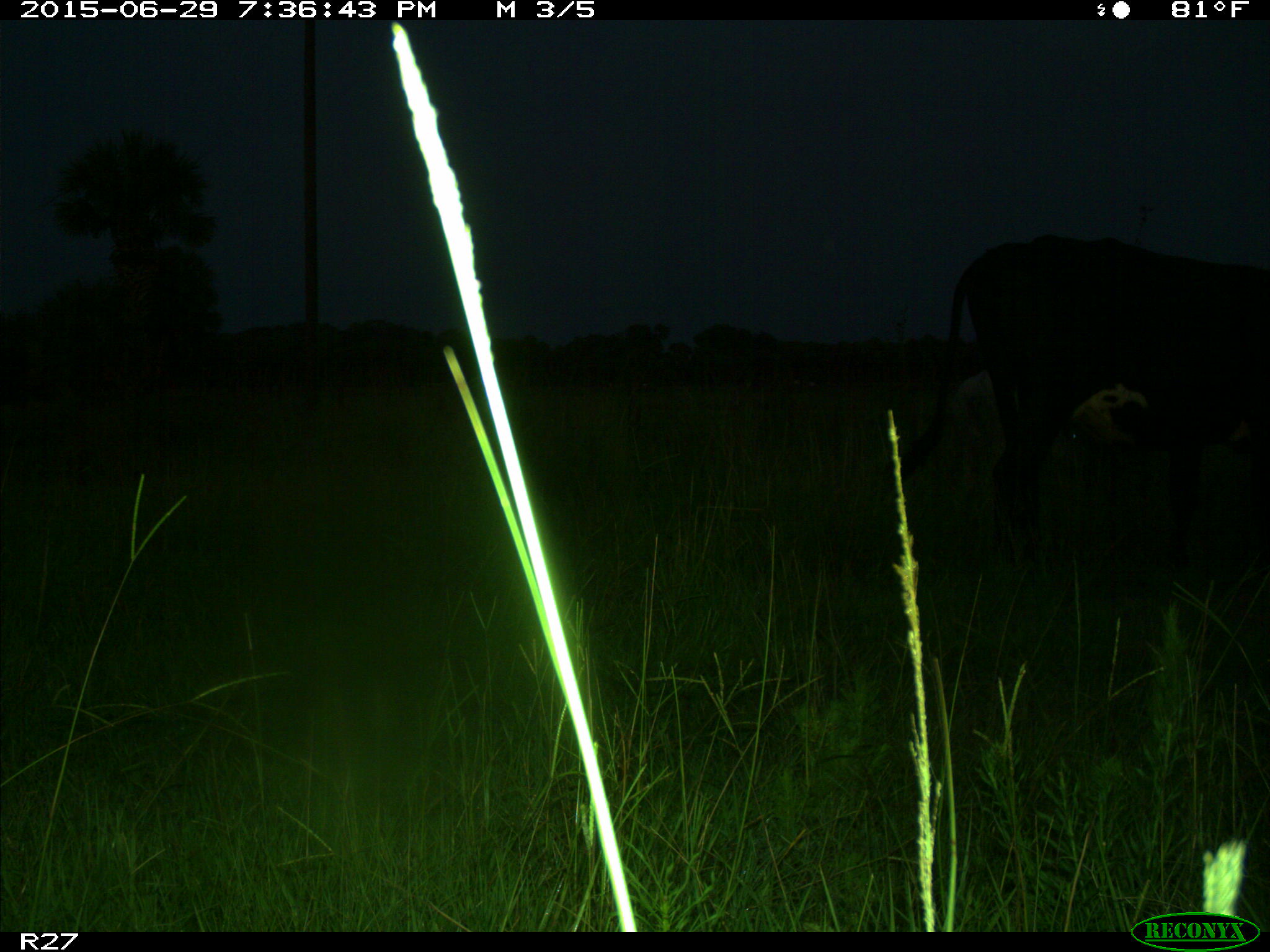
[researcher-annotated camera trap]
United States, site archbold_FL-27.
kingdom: Animalia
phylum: Chordata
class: Mammalia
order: Artiodactyla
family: Bovidae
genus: Bos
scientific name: Bos taurus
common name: domestic cow